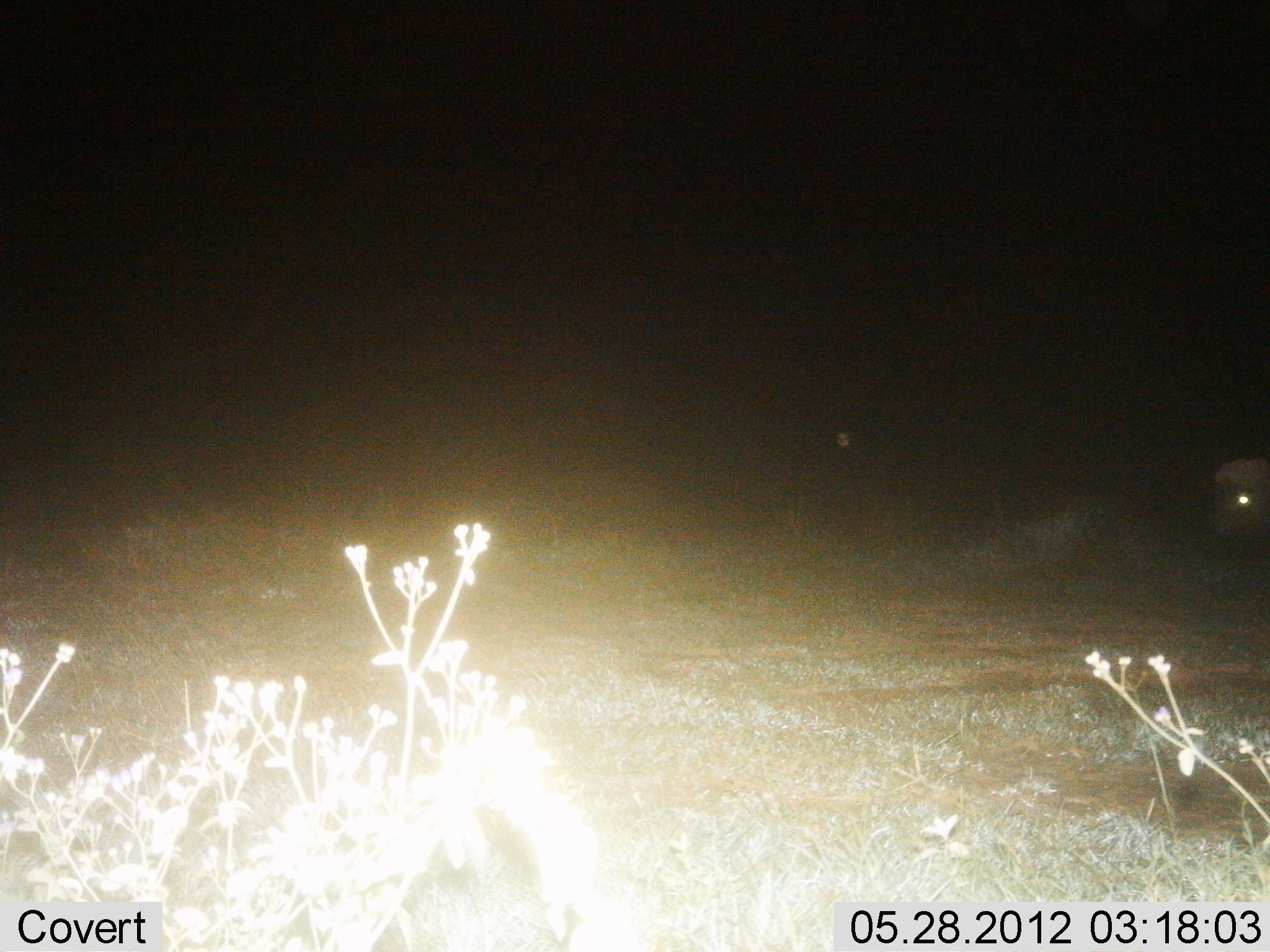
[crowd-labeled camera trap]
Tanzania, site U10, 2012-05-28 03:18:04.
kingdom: Animalia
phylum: Chordata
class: Mammalia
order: Artiodactyla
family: Bovidae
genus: Syncerus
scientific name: Syncerus caffer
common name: cape buffalo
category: buffalo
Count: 1.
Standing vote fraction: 90%.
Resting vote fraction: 0%.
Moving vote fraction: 10%.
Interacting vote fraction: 0%.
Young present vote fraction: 0%.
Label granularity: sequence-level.